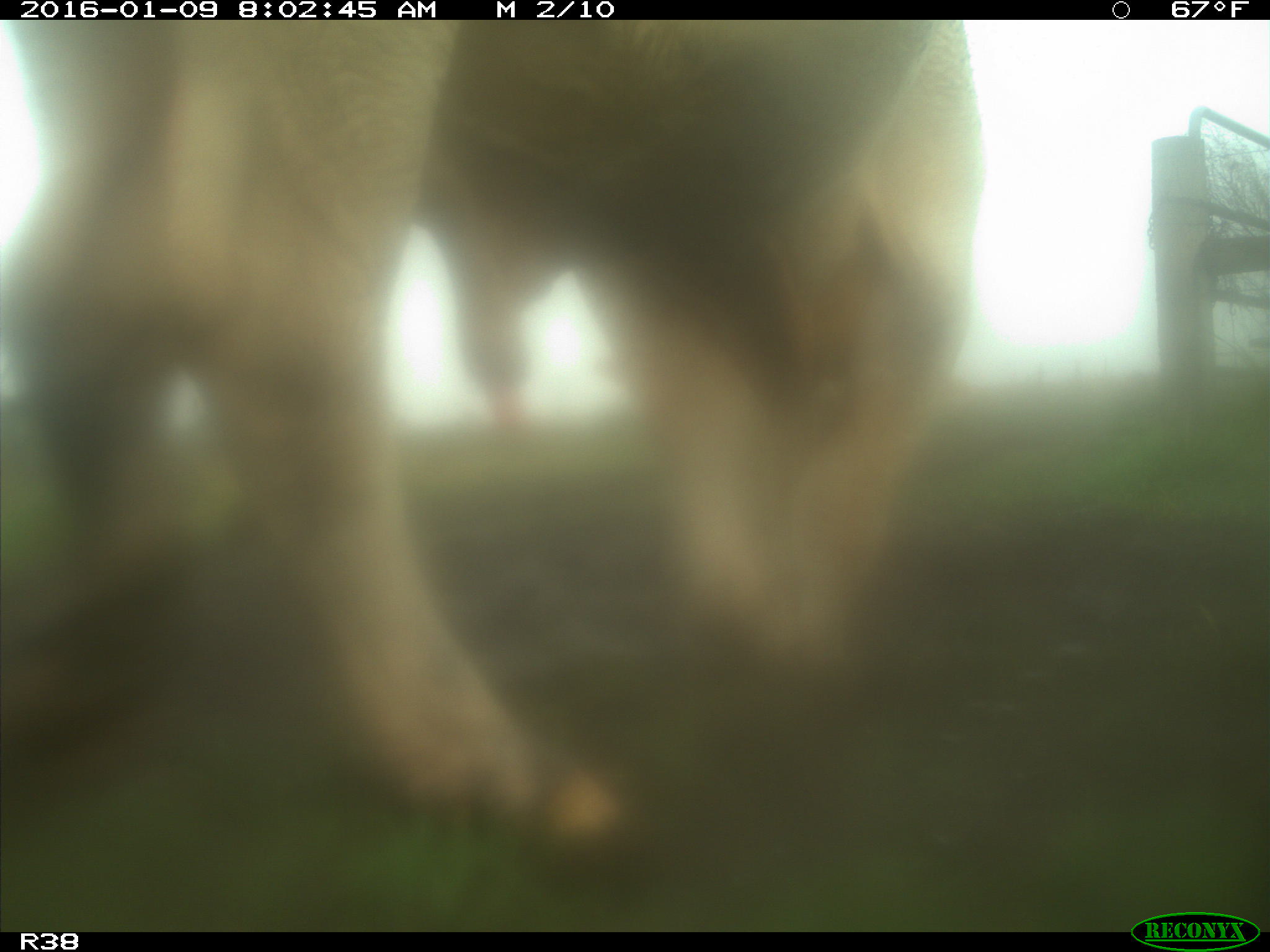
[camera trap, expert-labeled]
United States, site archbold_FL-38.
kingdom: Animalia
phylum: Chordata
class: Mammalia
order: Artiodactyla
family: Bovidae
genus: Bos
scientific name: Bos taurus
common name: domestic cow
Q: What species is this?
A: Bos taurus (domestic cow).